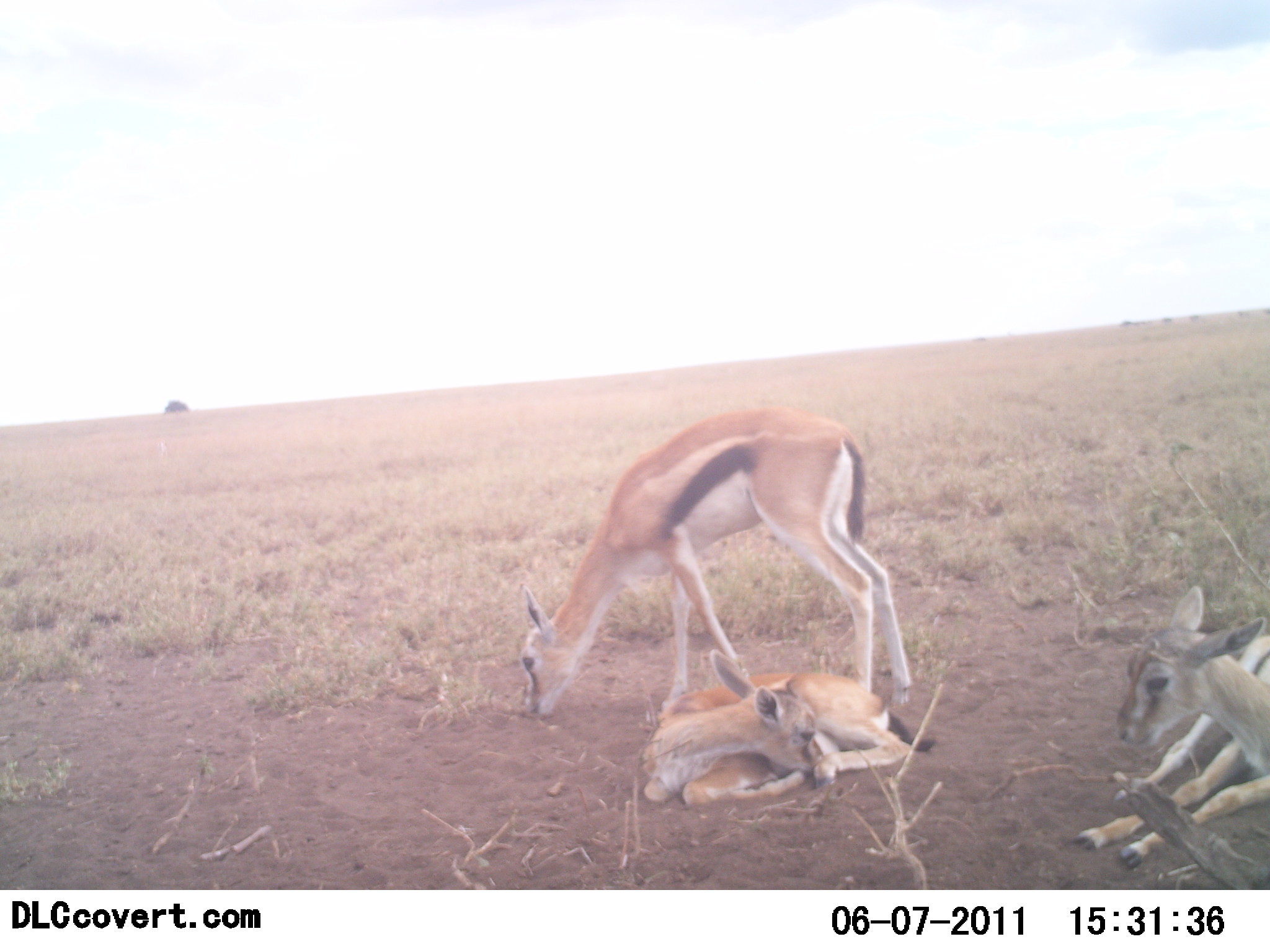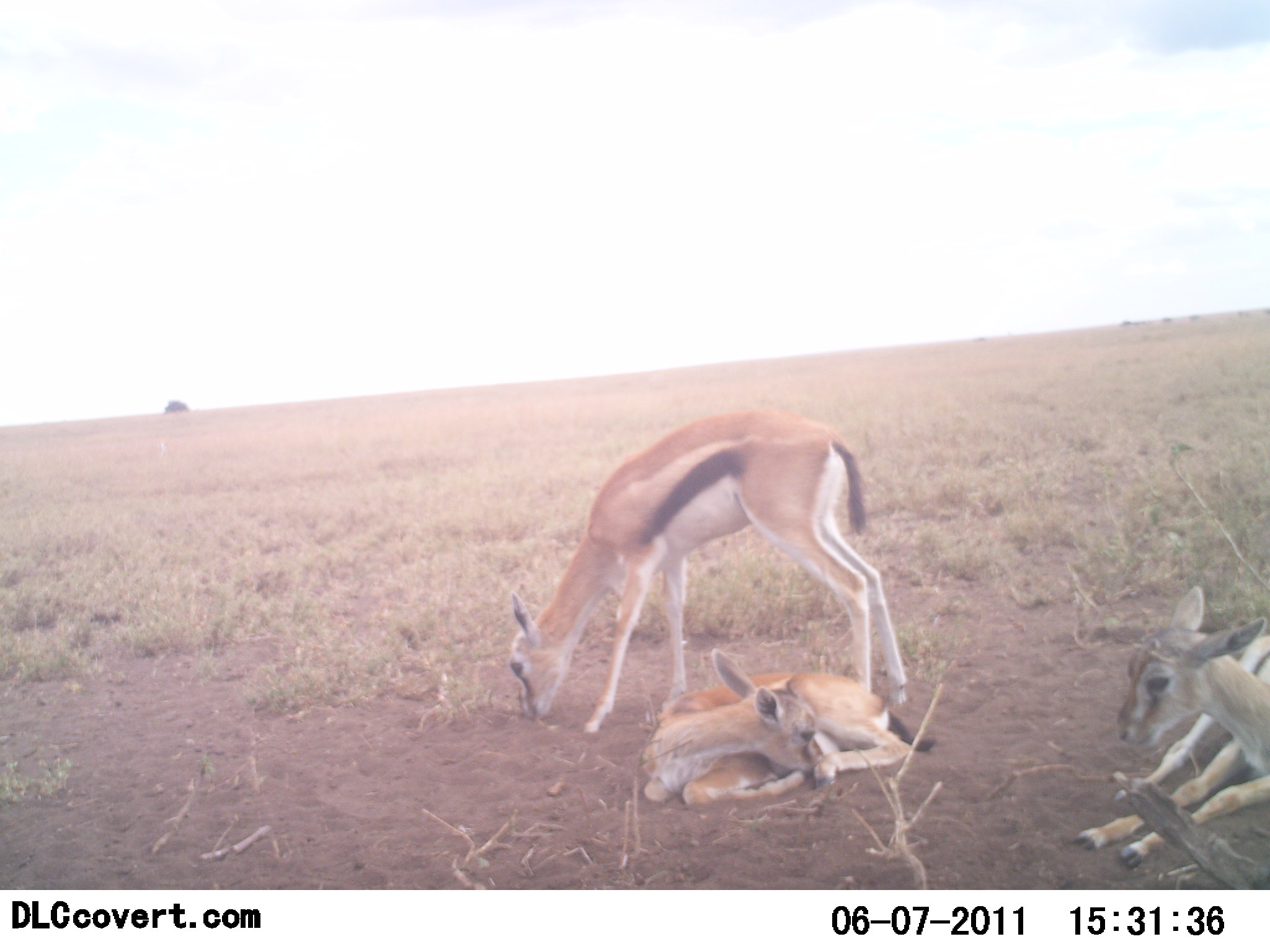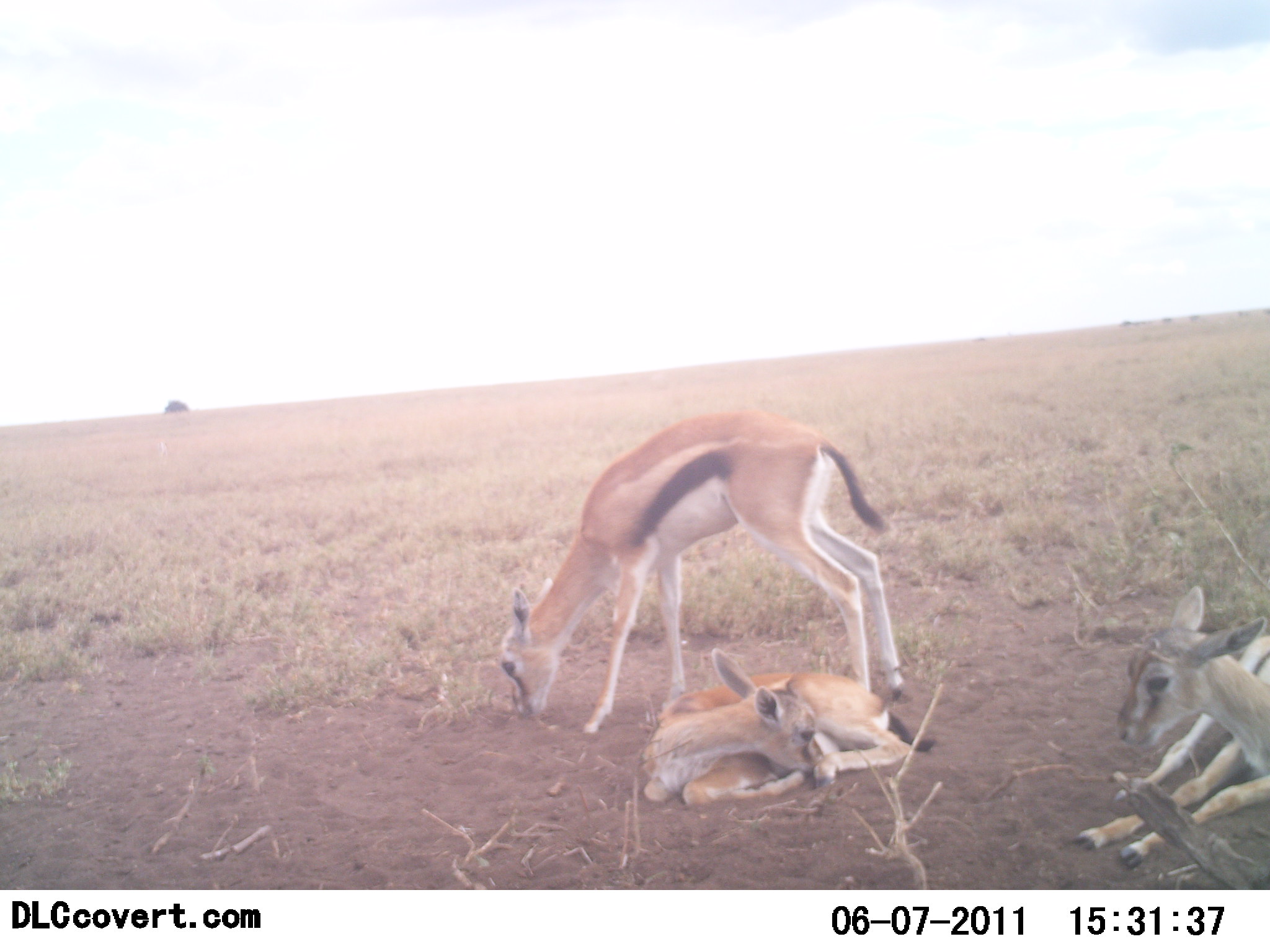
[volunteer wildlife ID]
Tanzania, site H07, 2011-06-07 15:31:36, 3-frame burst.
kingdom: Animalia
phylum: Chordata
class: Mammalia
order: Artiodactyla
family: Bovidae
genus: Eudorcas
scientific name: Eudorcas thomsonii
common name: thomson's gazelle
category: gazellethomsons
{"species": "gazellethomsons (thomson's gazelle) (Eudorcas thomsonii)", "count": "3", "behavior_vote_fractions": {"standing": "33%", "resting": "100%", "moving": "8%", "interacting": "0%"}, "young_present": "25%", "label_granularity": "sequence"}